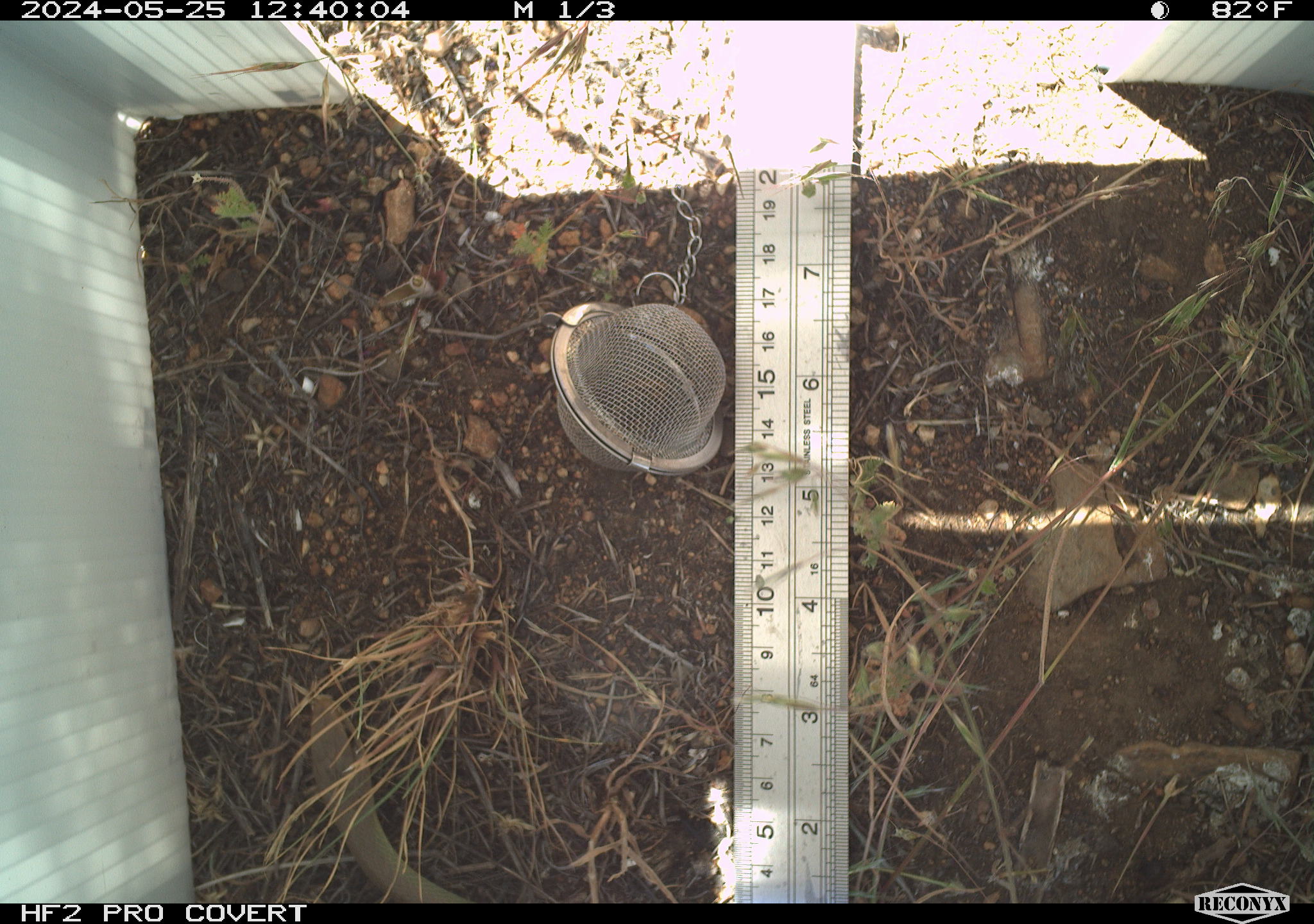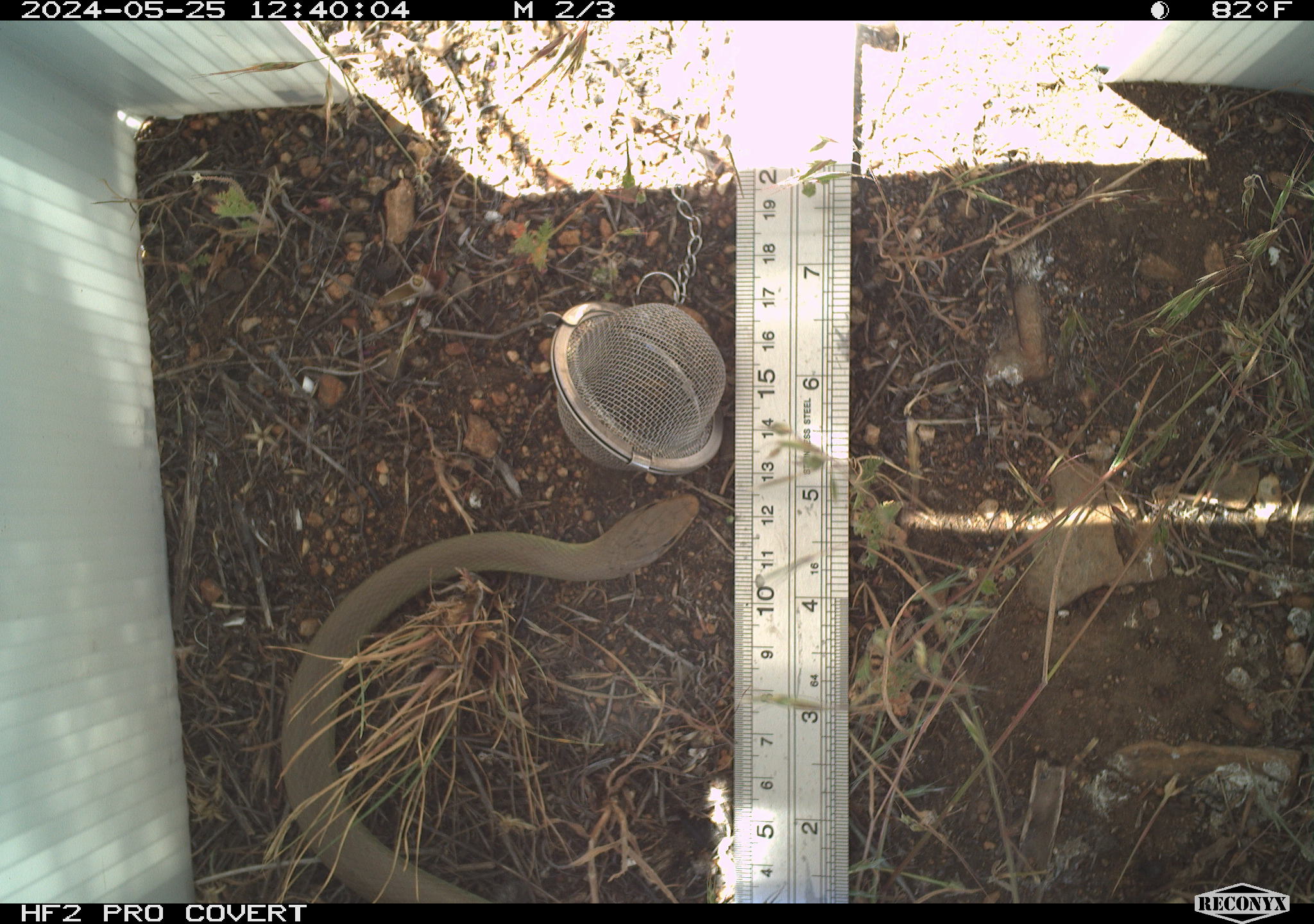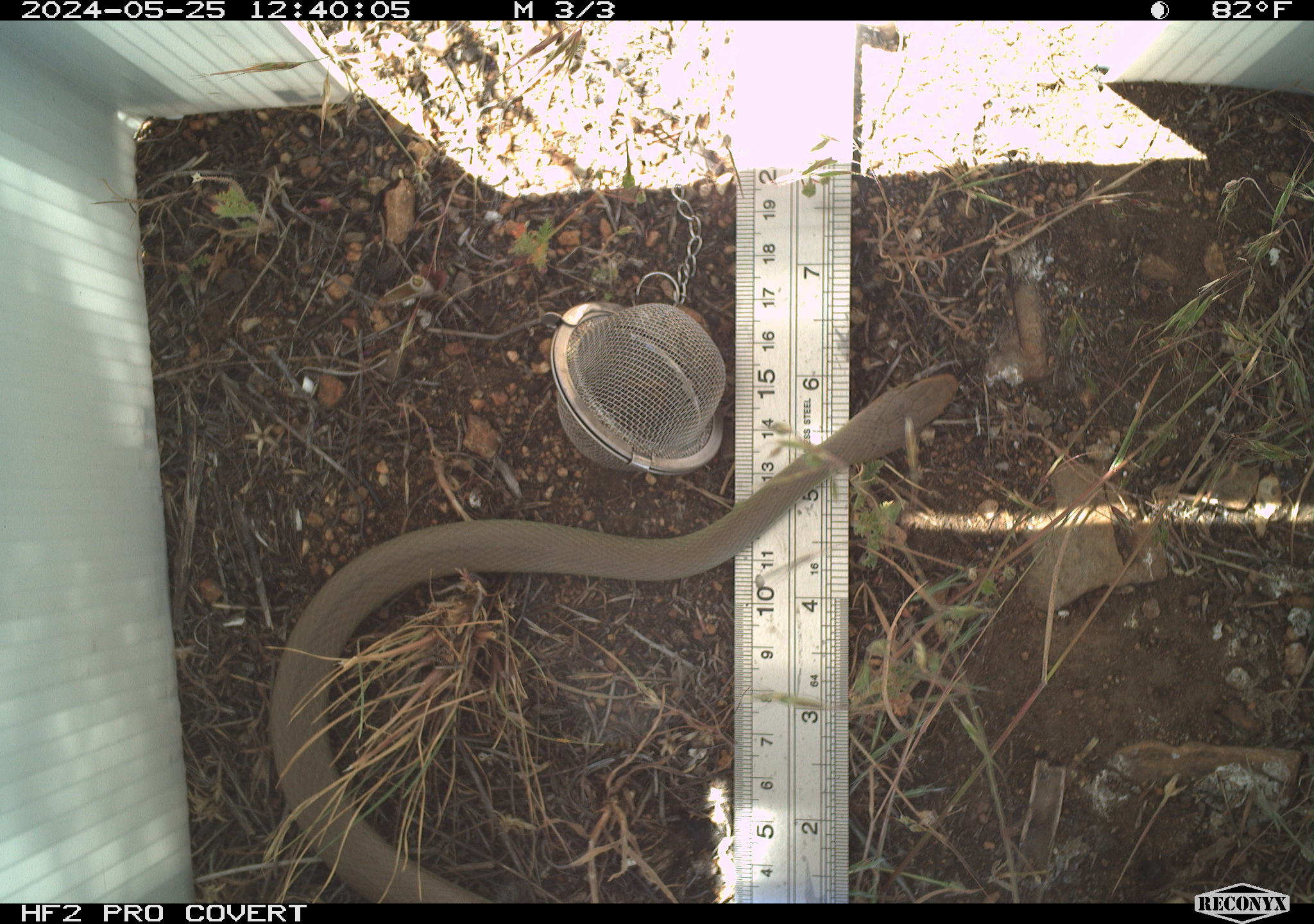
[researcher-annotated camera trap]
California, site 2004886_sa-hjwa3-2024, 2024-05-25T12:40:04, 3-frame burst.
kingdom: Animalia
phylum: Chordata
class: Reptilia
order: Squamata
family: Colubridae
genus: Coluber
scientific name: Coluber constrictor mormon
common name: western yellow-bellied racer